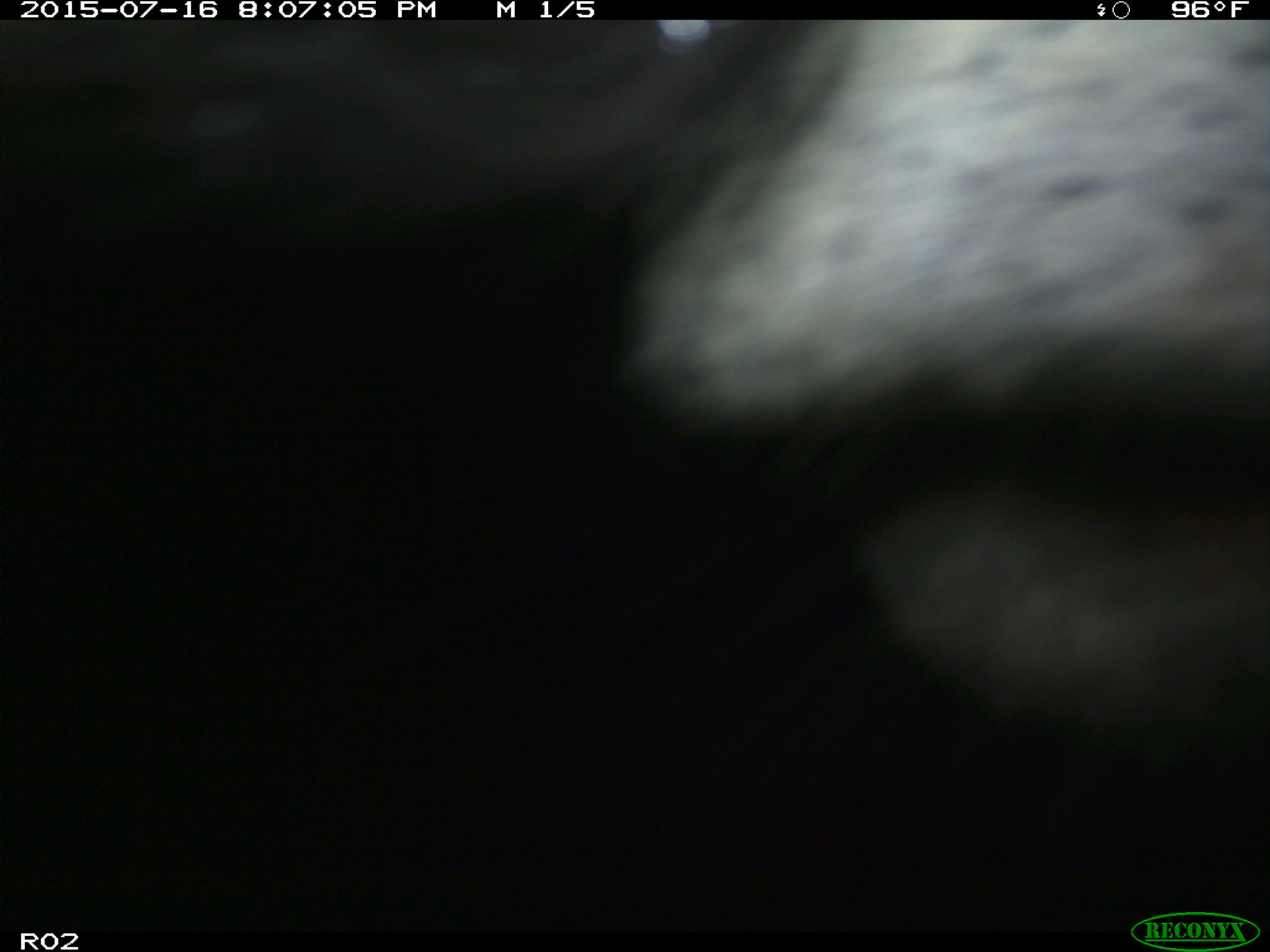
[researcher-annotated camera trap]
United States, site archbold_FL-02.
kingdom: Animalia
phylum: Chordata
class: Mammalia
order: Artiodactyla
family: Bovidae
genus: Bos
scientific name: Bos taurus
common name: domestic cow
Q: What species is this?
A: Bos taurus (domestic cow).